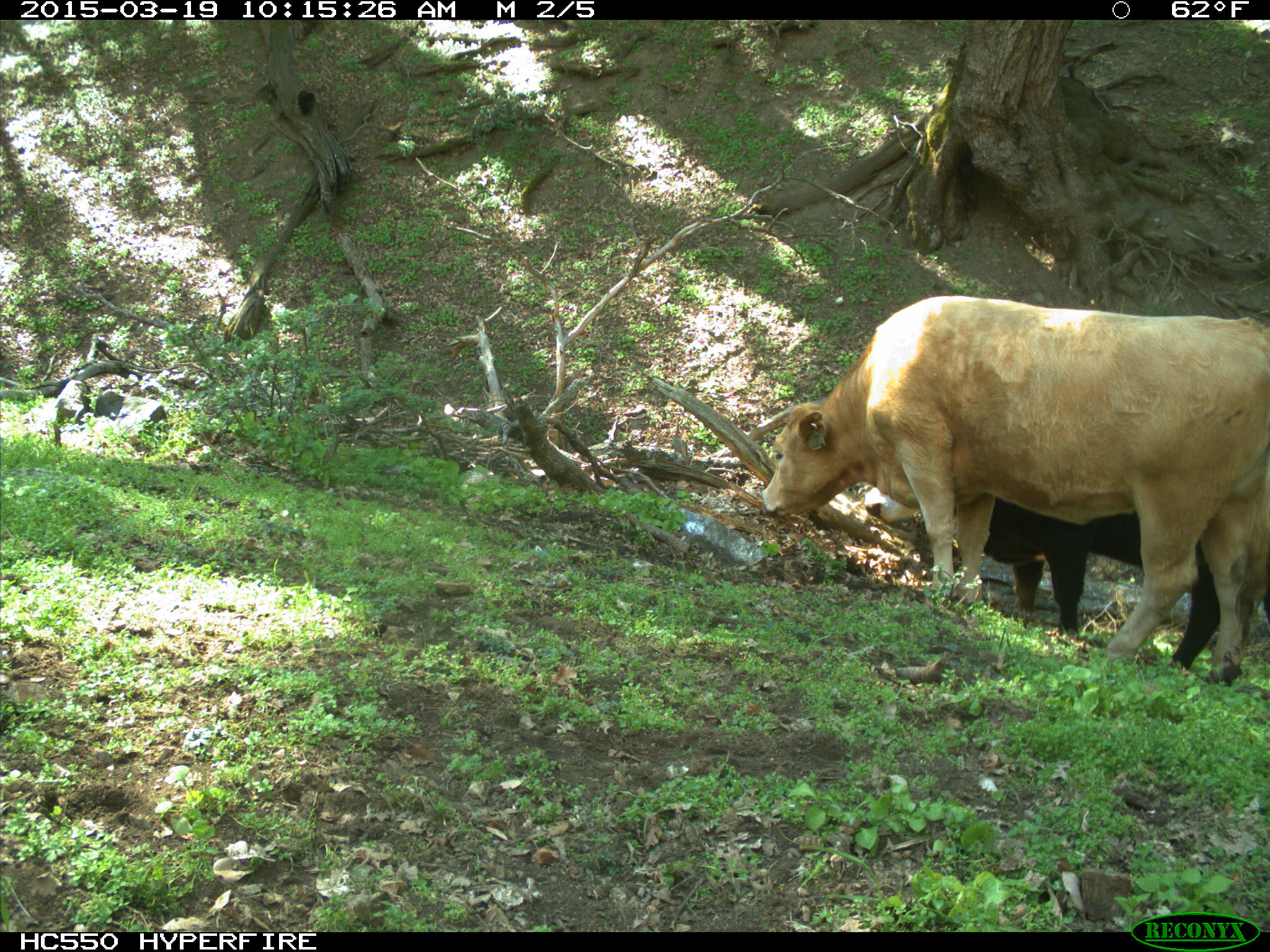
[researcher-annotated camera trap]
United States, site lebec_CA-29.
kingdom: Animalia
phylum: Chordata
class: Mammalia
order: Artiodactyla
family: Bovidae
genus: Bos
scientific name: Bos taurus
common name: domestic cow